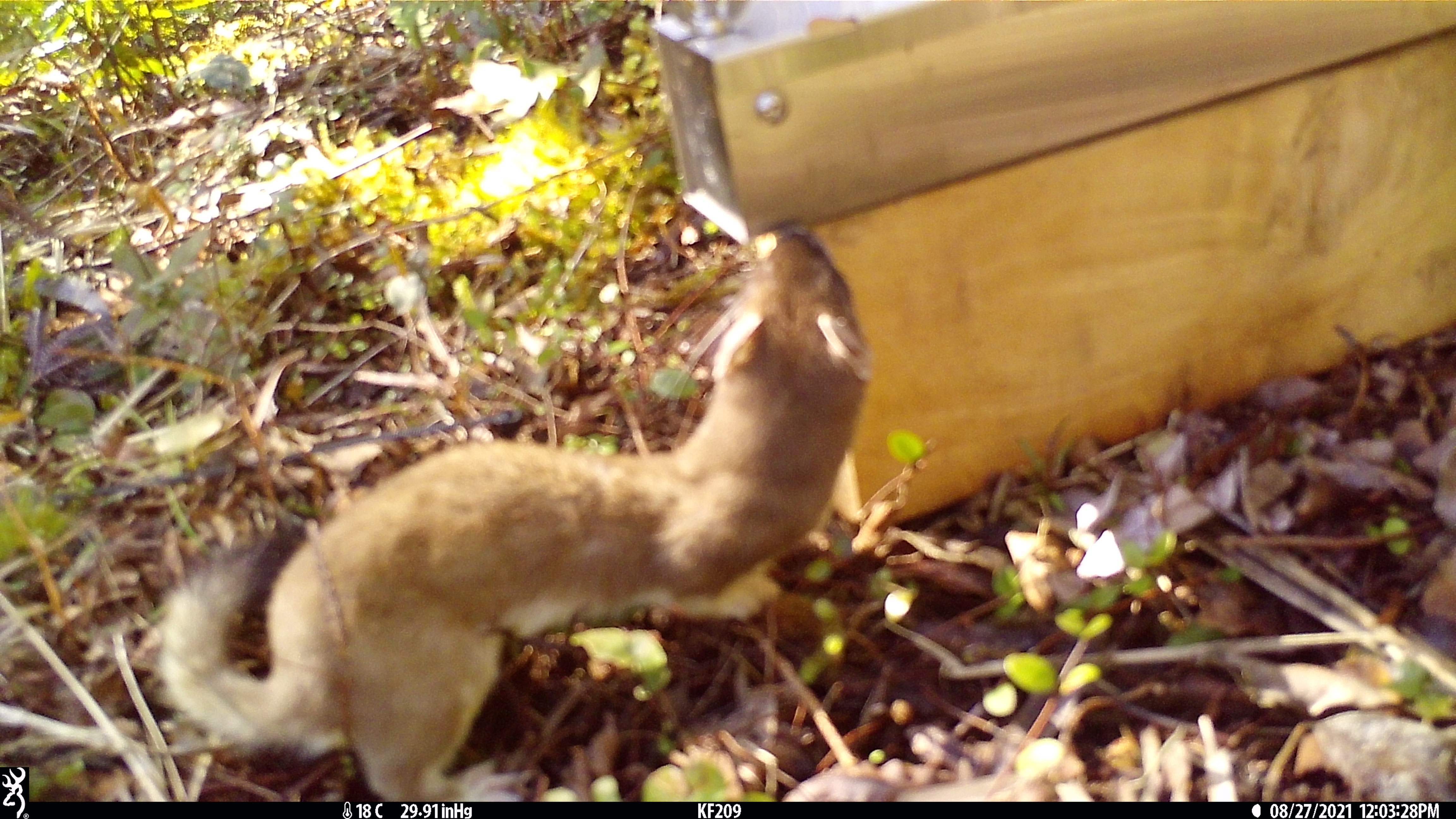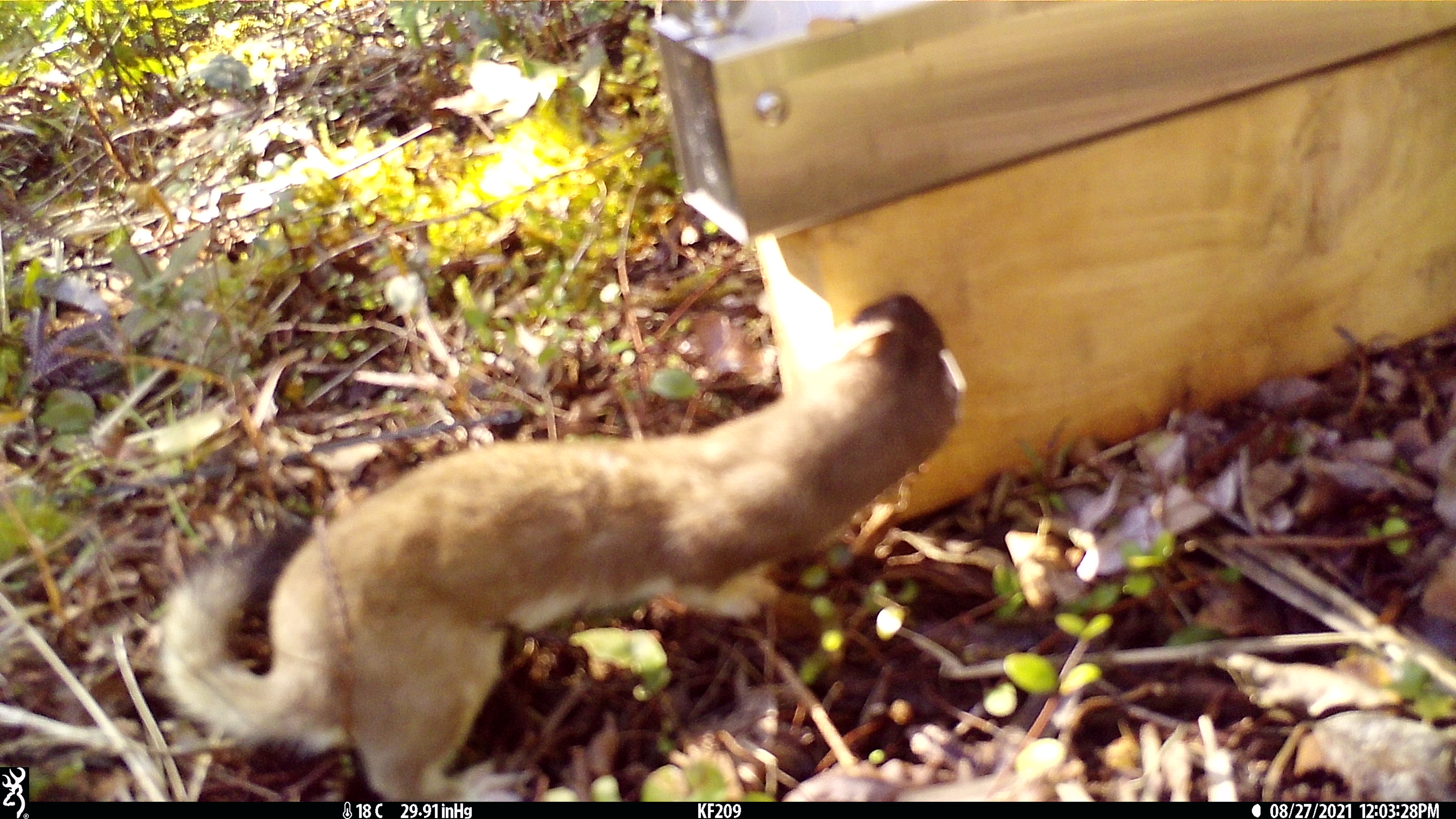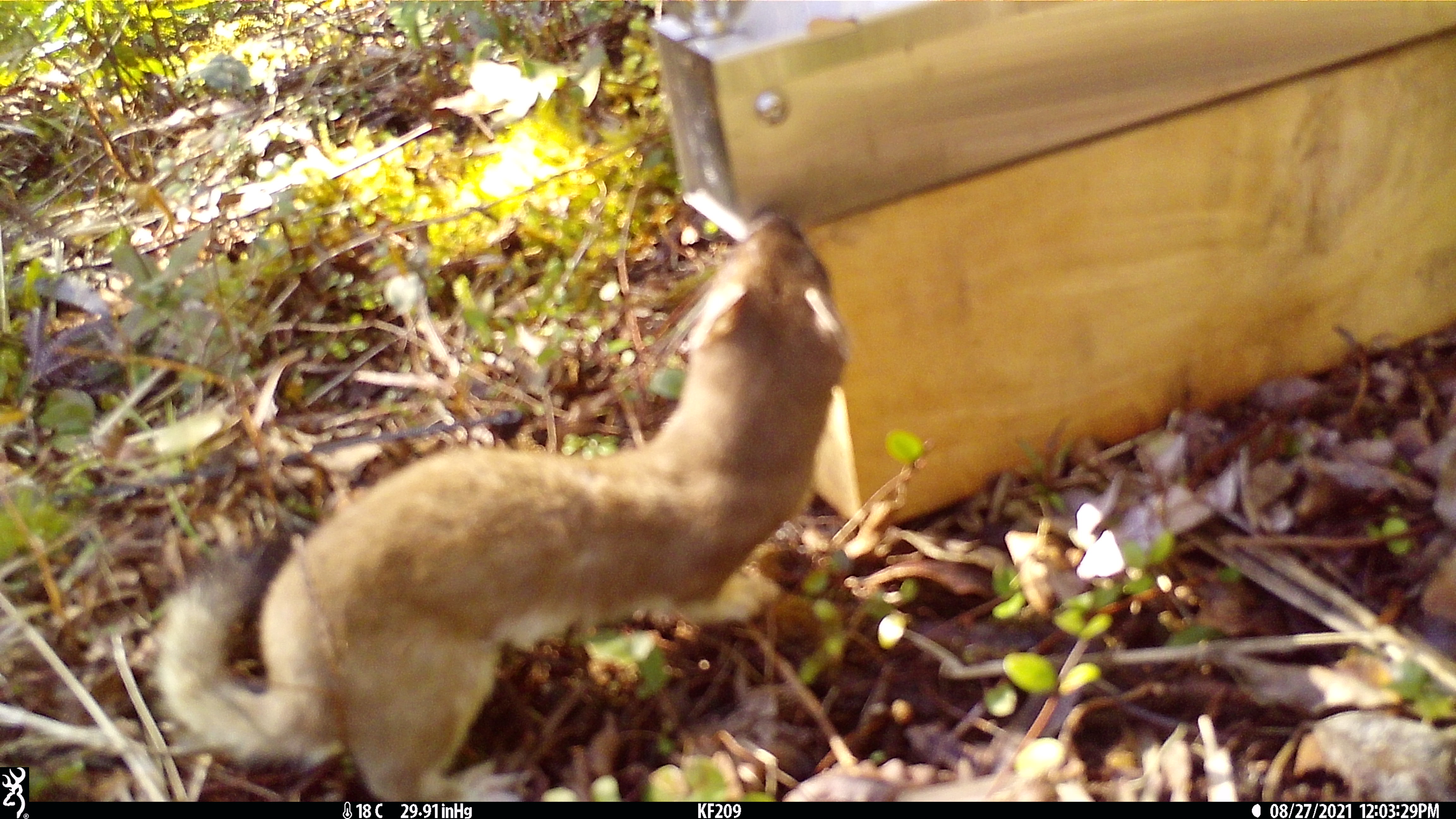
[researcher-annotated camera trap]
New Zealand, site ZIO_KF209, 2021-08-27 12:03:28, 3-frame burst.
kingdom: Animalia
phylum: Chordata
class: Mammalia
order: Carnivora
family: Mustelidae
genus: Mustela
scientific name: Mustela erminea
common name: stoat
Stoat (Mustela erminea).